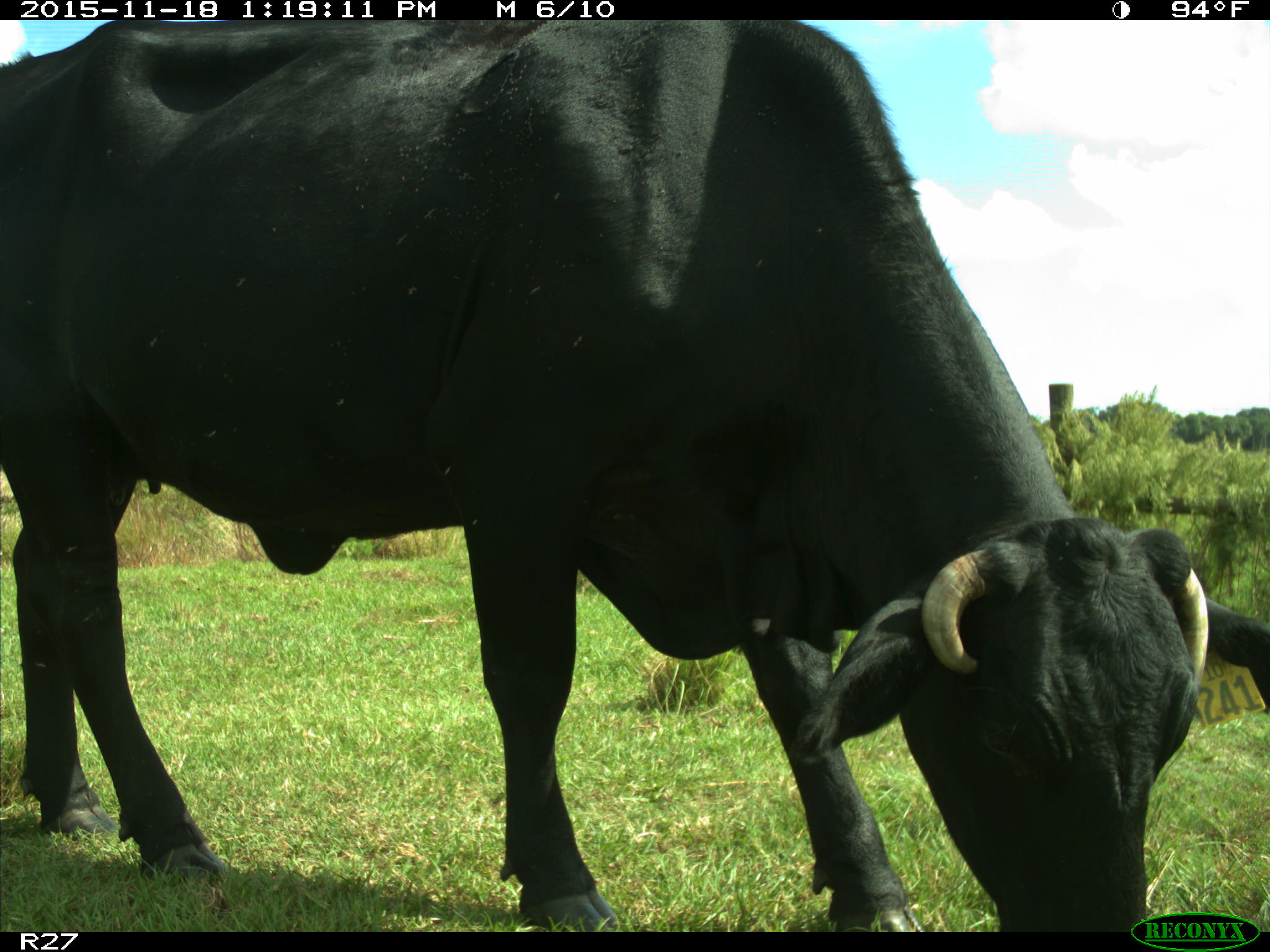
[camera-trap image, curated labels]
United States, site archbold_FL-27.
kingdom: Animalia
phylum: Chordata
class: Mammalia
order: Artiodactyla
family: Bovidae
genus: Bos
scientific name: Bos taurus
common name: domestic cow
Bos taurus (domestic cow).